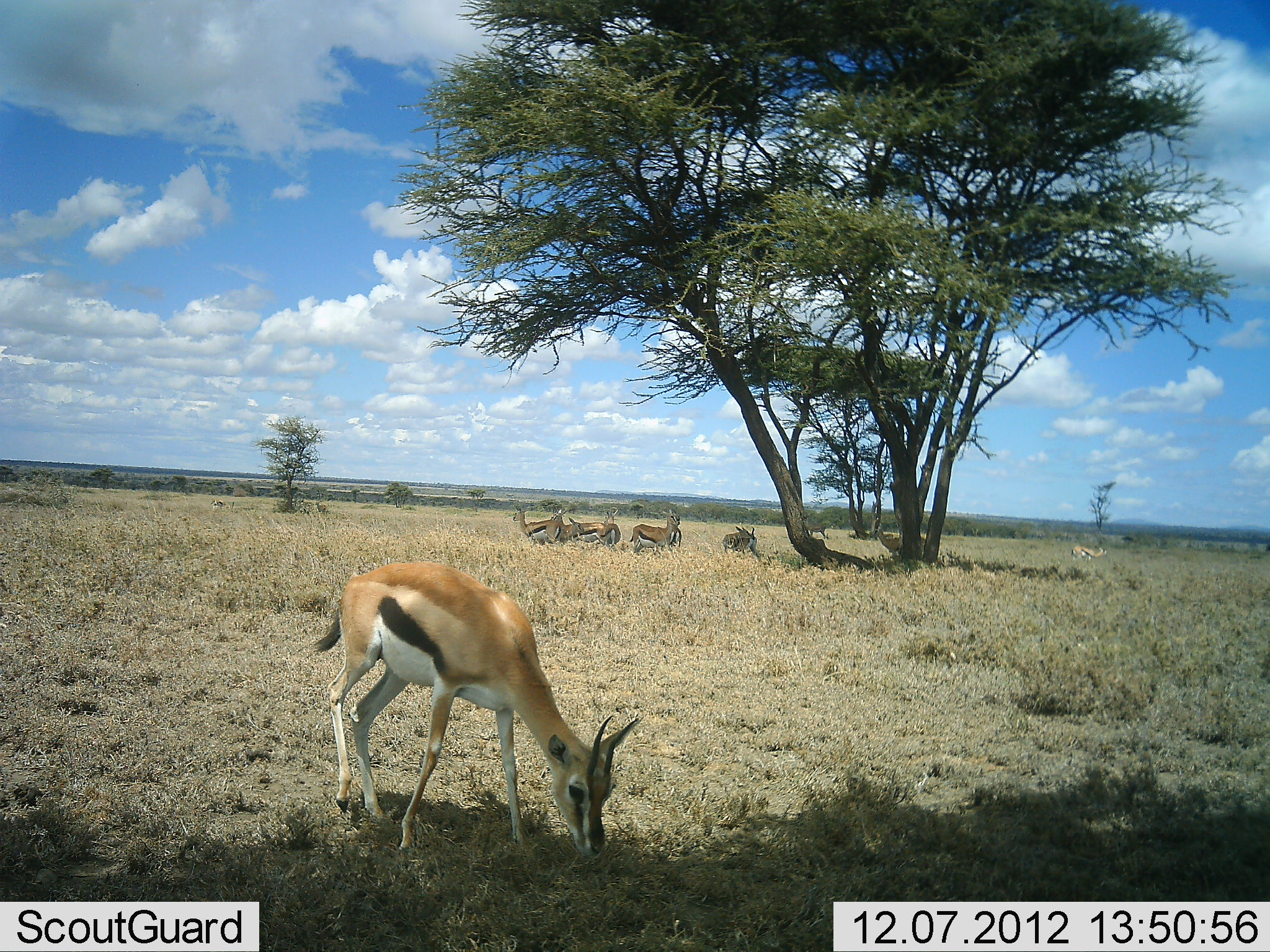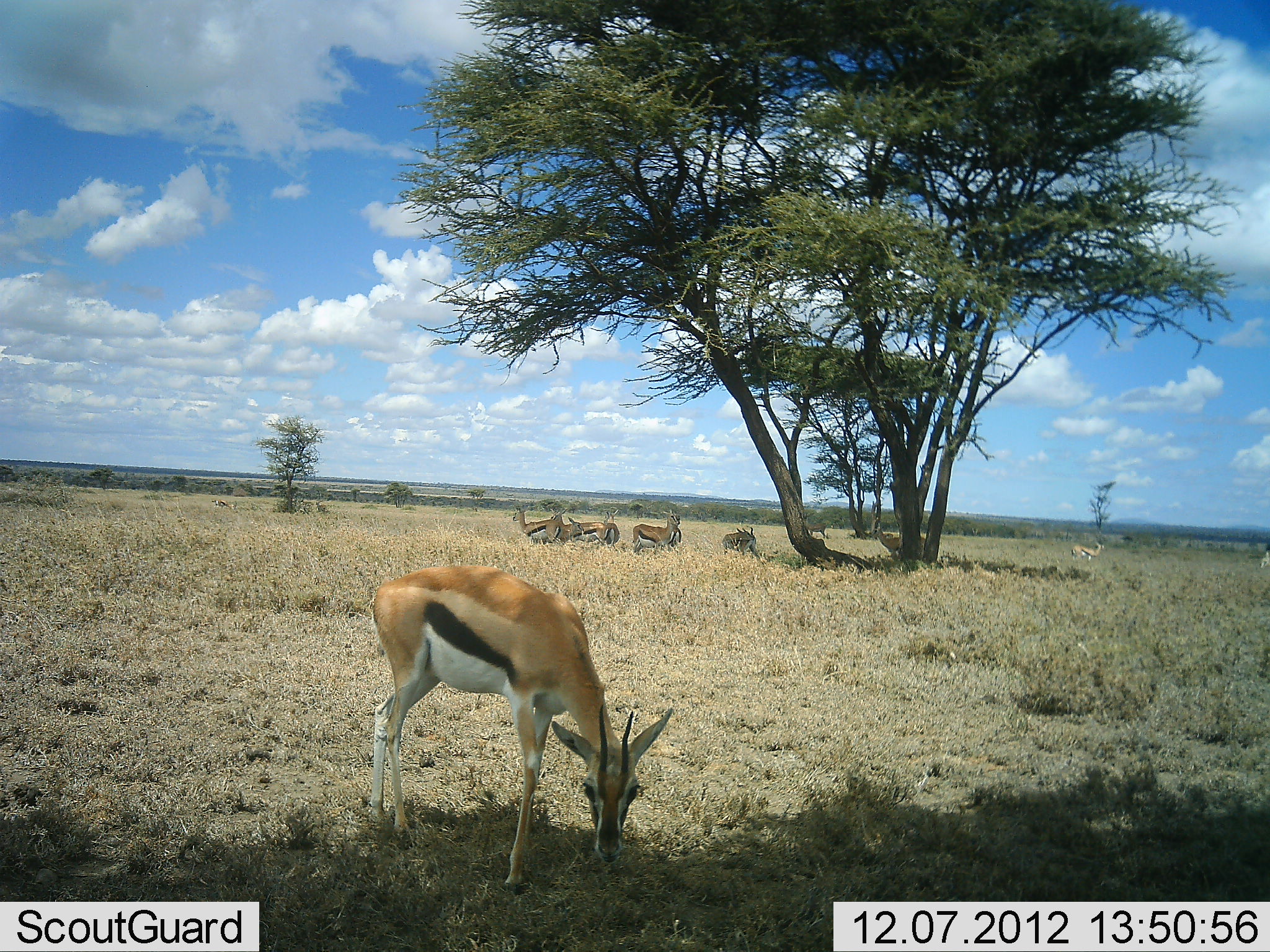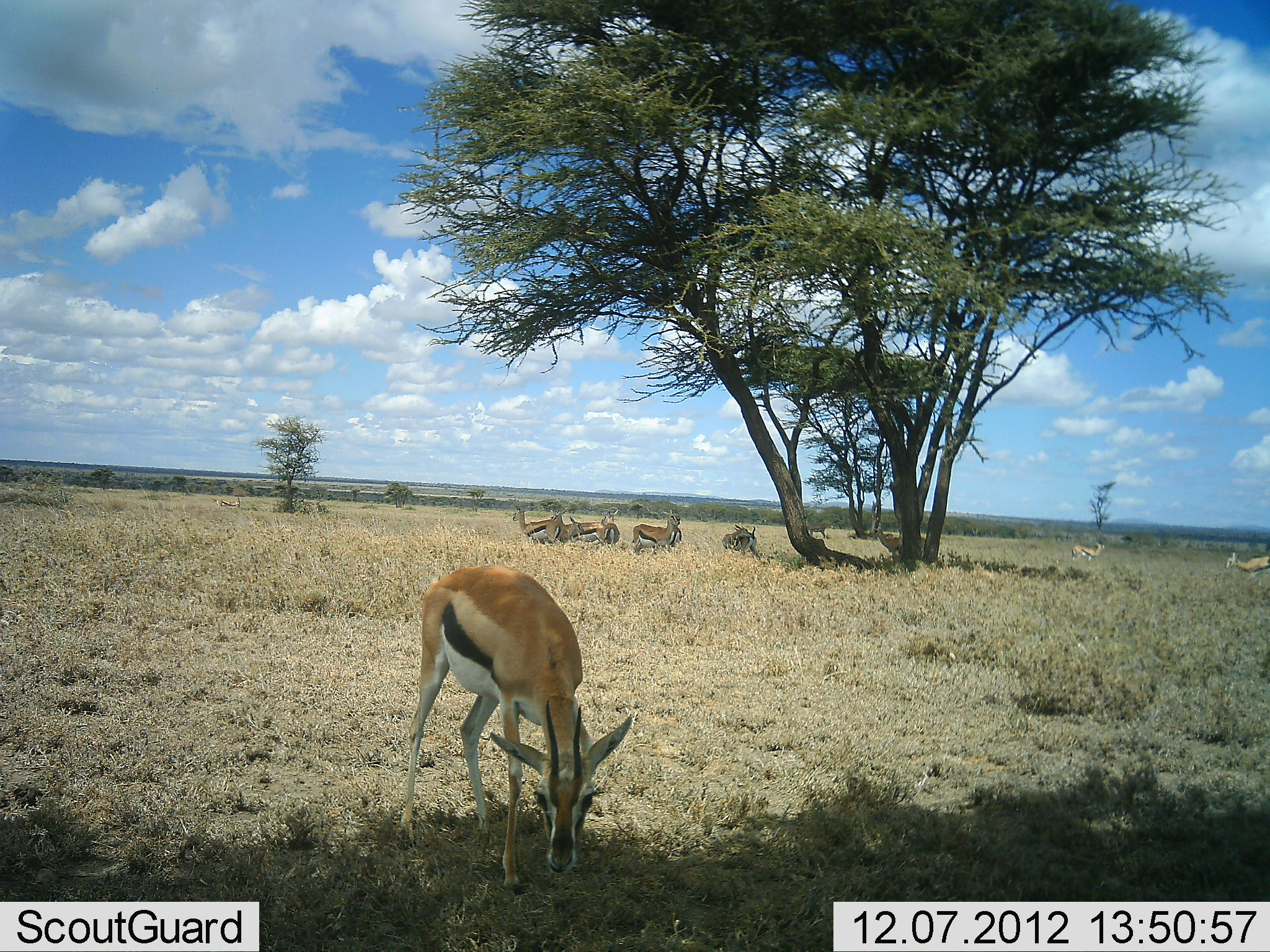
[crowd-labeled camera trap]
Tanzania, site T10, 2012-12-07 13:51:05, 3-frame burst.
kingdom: Animalia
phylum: Chordata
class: Mammalia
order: Artiodactyla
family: Bovidae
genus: Eudorcas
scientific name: Eudorcas thomsonii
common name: thomson's gazelle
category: gazellethomsons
Gazellethomsons (thomson's gazelle) (Eudorcas thomsonii), count 9. Behavior (volunteer vote fractions): standing 70%, resting 20%, moving 30%, interacting 0%. Young present (vote fraction): 0%. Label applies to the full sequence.